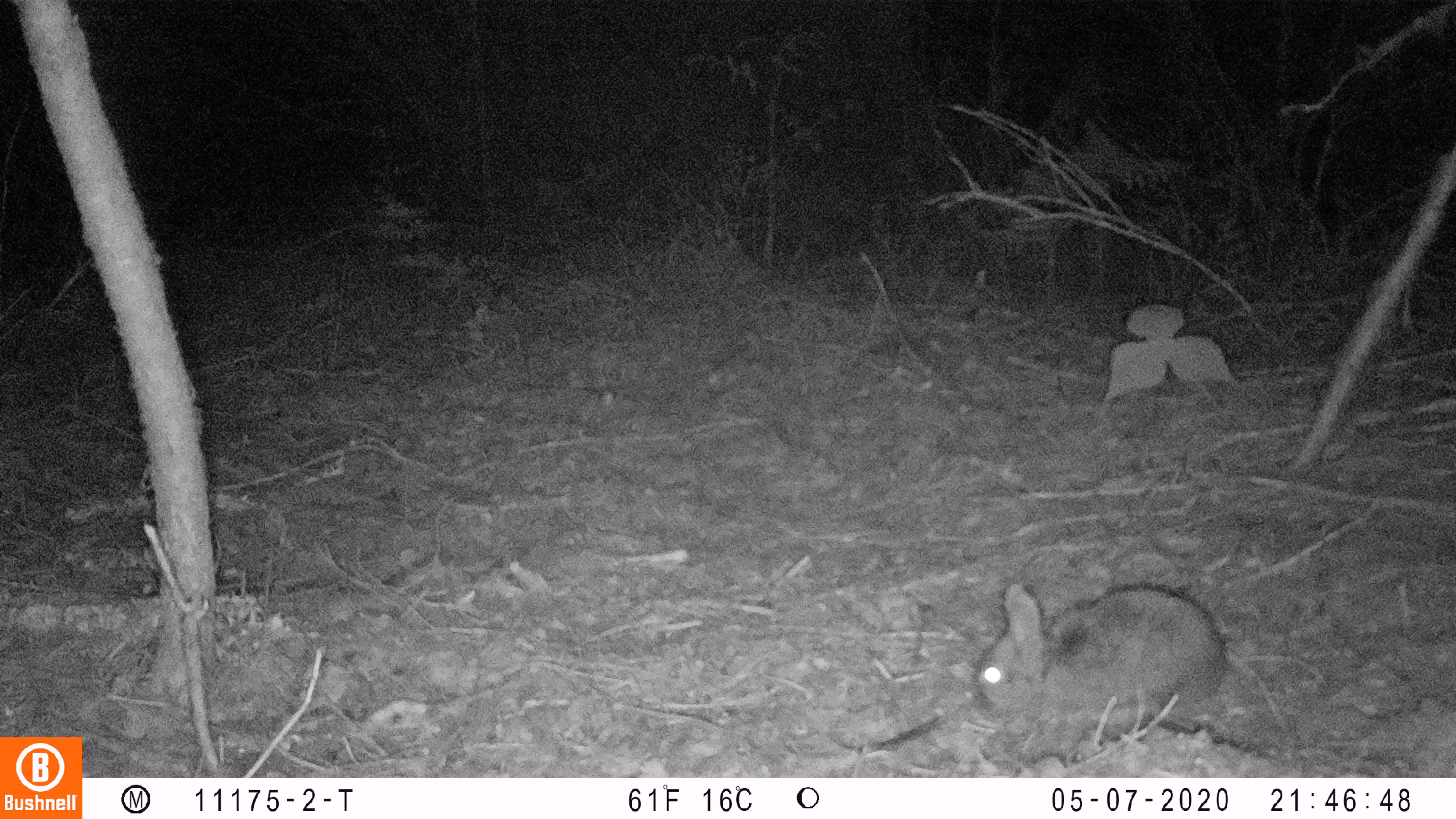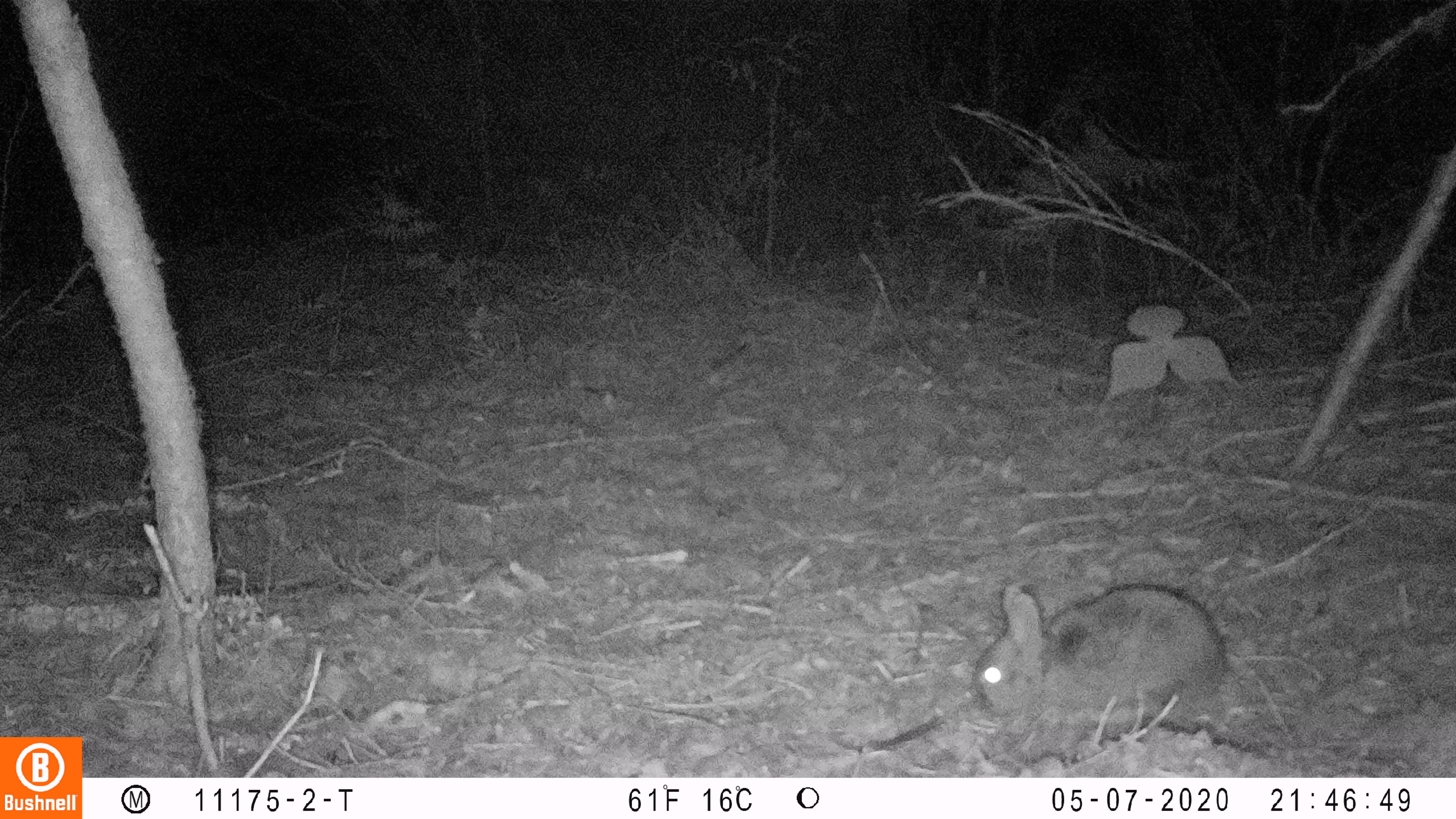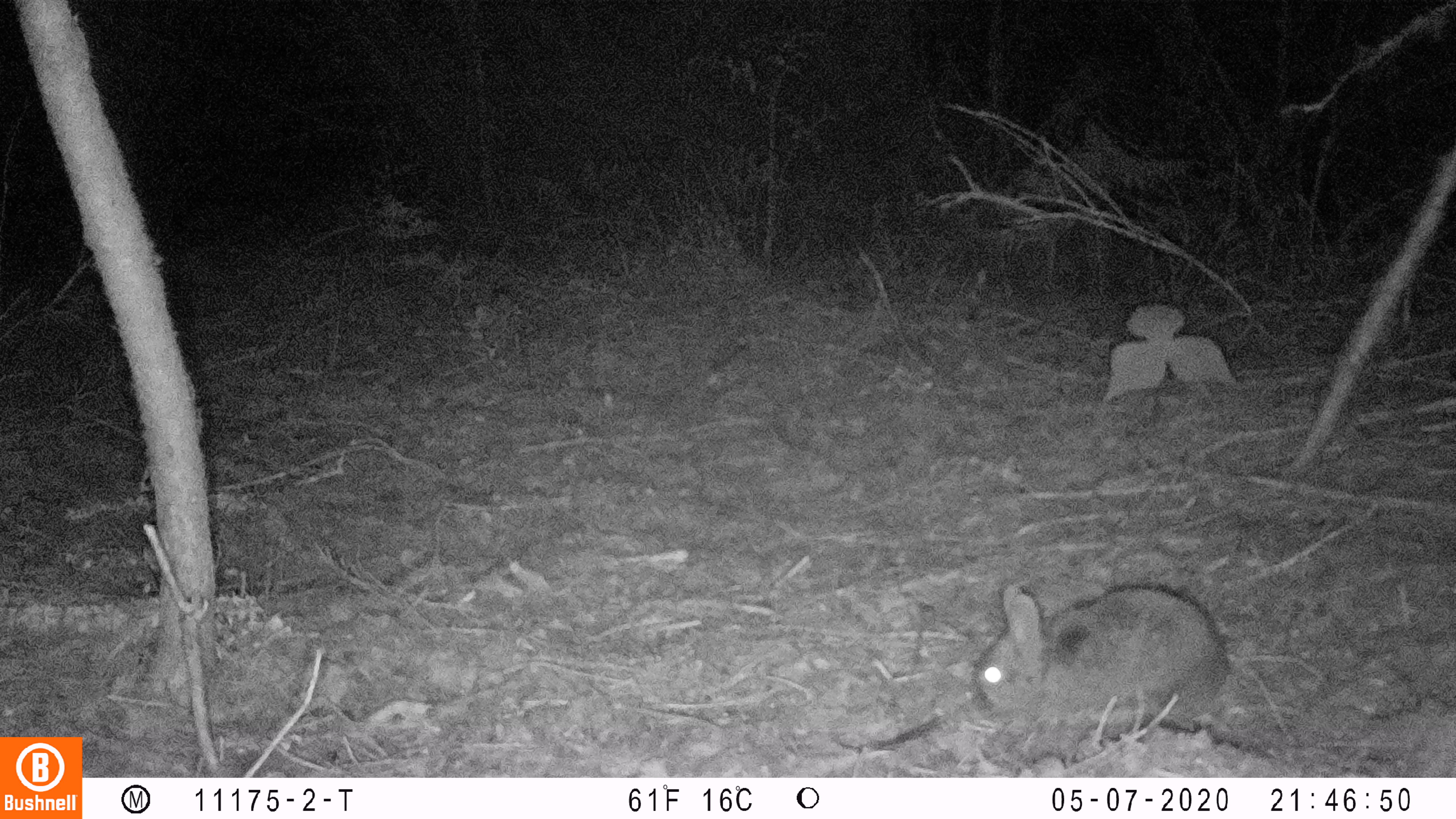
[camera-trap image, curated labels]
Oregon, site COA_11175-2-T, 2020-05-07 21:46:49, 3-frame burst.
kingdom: Animalia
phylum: Chordata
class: Mammalia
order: Lagomorpha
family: Leporidae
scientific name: Leporidae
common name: hares and rabbits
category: leporidae family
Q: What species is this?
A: Leporidae family (hares and rabbits) (Leporidae).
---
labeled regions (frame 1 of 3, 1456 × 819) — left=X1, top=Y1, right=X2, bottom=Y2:
leporidae family: left=967, top=580, right=1237, bottom=725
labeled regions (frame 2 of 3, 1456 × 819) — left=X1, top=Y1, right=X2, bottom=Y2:
leporidae family: left=967, top=581, right=1232, bottom=711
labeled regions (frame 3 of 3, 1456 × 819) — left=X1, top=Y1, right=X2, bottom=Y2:
leporidae family: left=974, top=575, right=1228, bottom=717